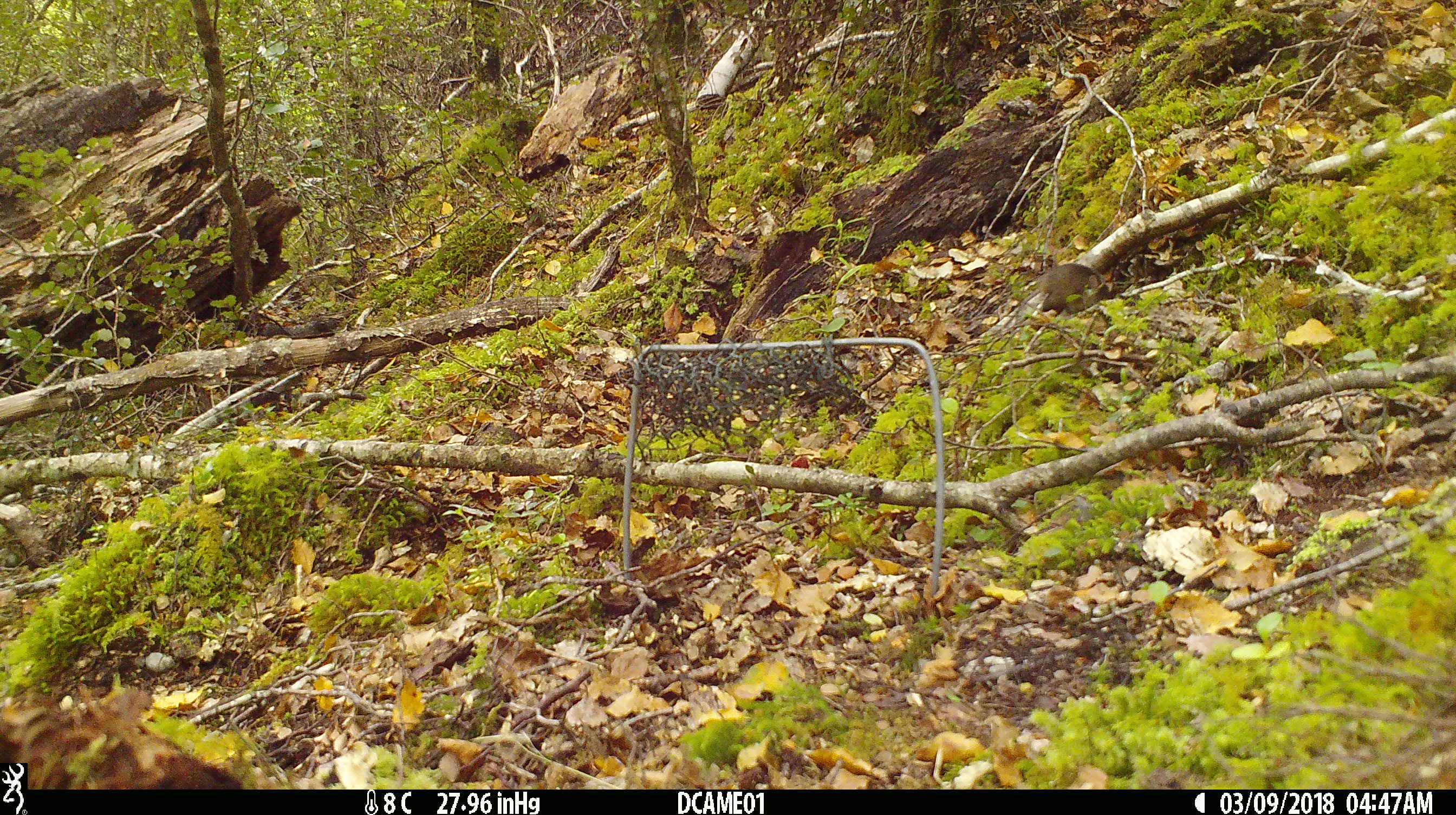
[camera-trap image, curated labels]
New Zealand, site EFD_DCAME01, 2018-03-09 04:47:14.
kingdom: Animalia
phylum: Chordata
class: Mammalia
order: Rodentia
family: Muridae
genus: Mus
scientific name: Mus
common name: mouse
Mouse (Mus).